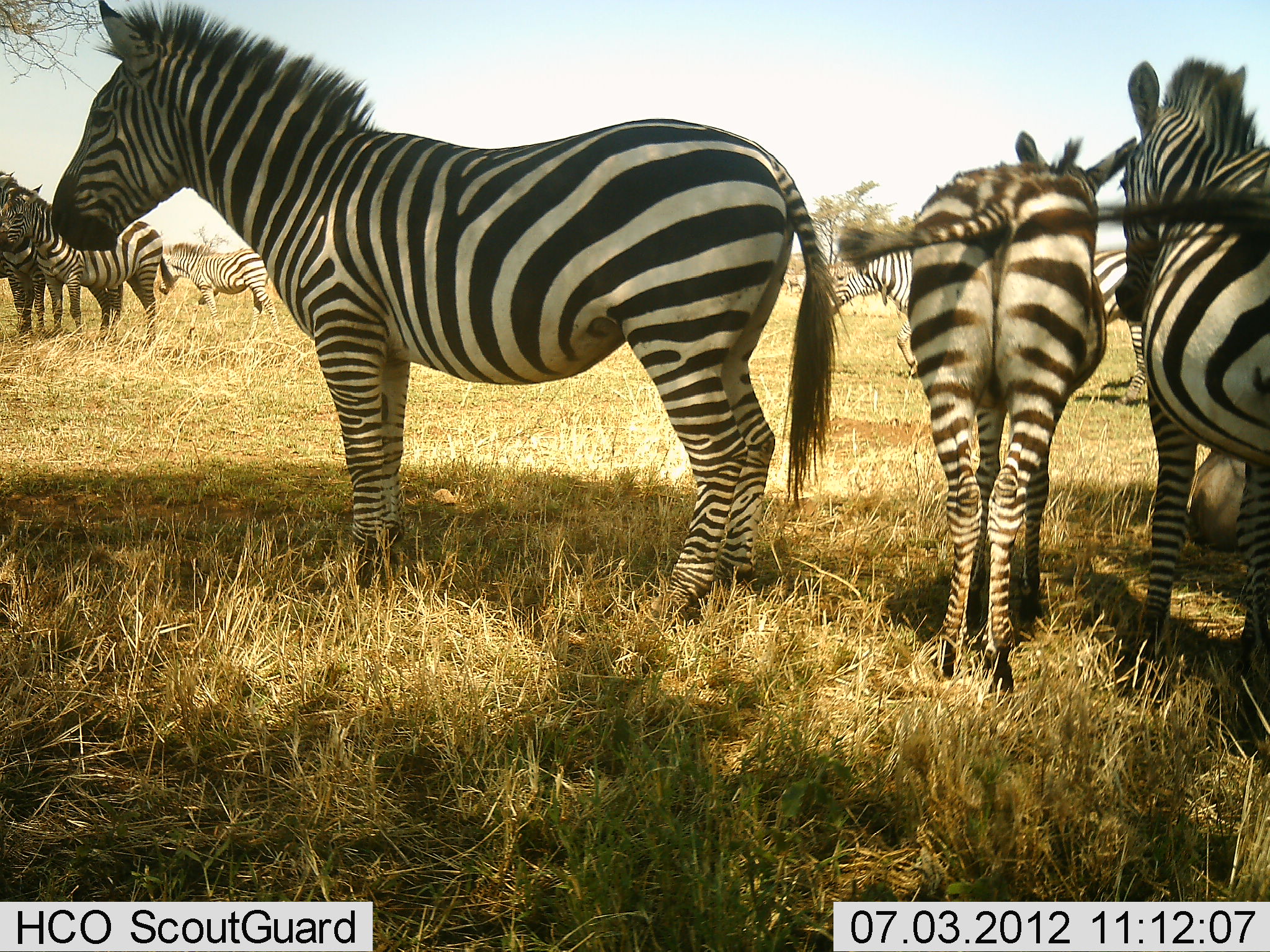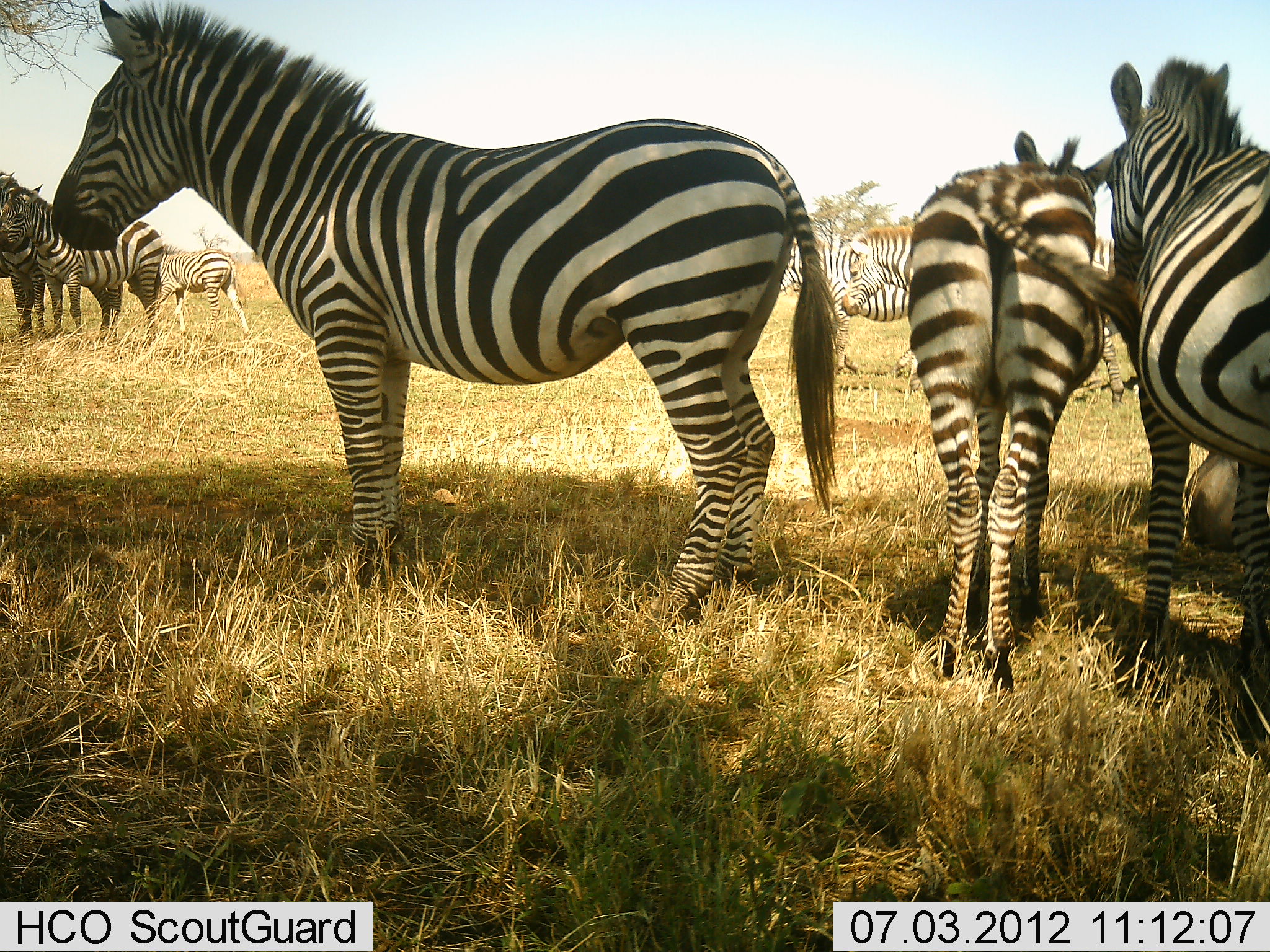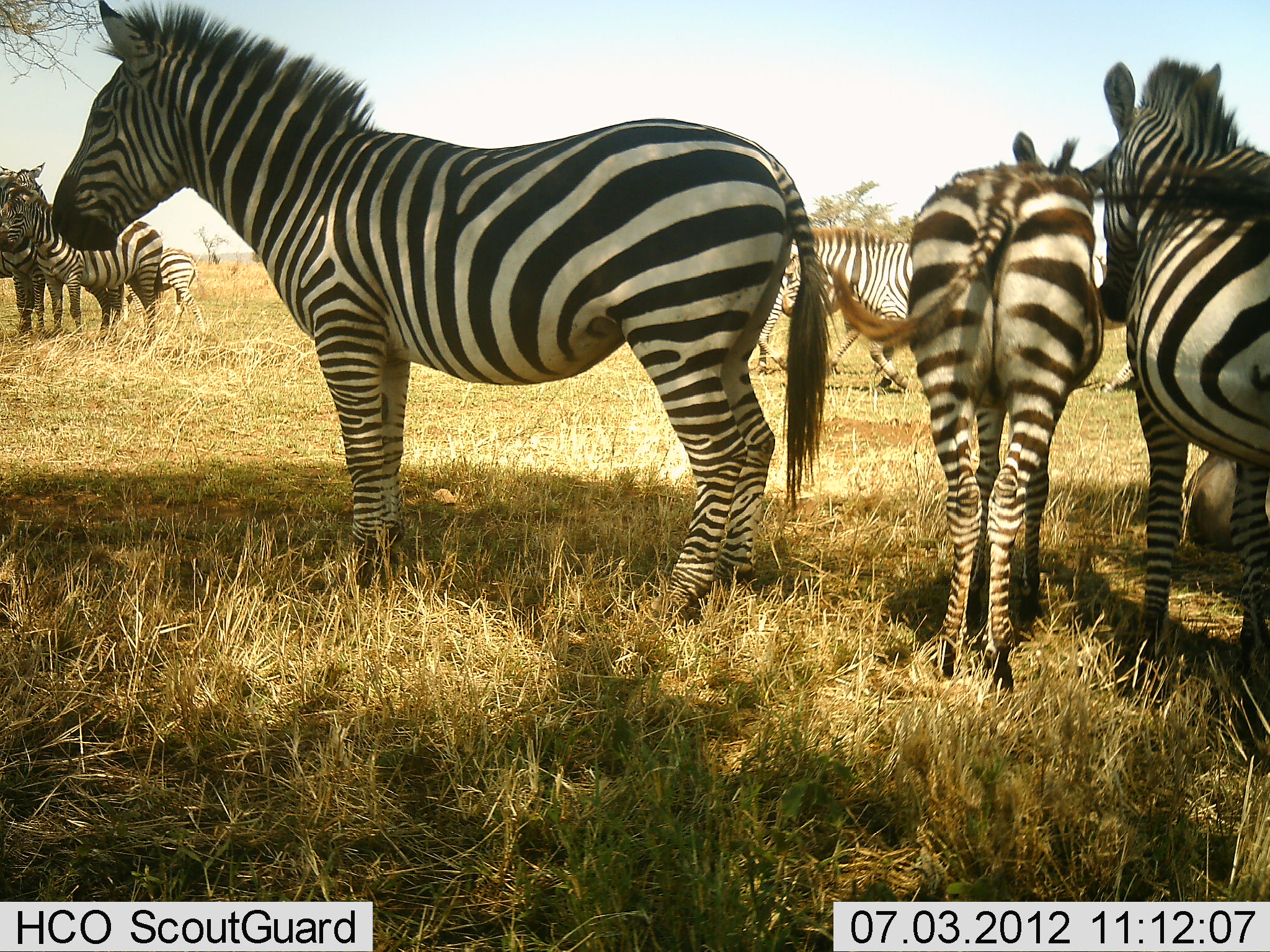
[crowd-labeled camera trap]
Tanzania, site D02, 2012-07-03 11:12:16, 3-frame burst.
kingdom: Animalia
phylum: Chordata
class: Mammalia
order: Perissodactyla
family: Equidae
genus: Equus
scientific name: Equus quagga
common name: plains zebra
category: zebra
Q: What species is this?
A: Zebra (plains zebra) (Equus quagga).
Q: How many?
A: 8.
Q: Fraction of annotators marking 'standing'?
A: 92%.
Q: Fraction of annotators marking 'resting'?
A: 8%.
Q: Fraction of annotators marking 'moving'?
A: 62%.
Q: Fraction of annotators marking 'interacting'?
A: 23%.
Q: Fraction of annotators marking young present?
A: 54%.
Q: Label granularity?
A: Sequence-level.